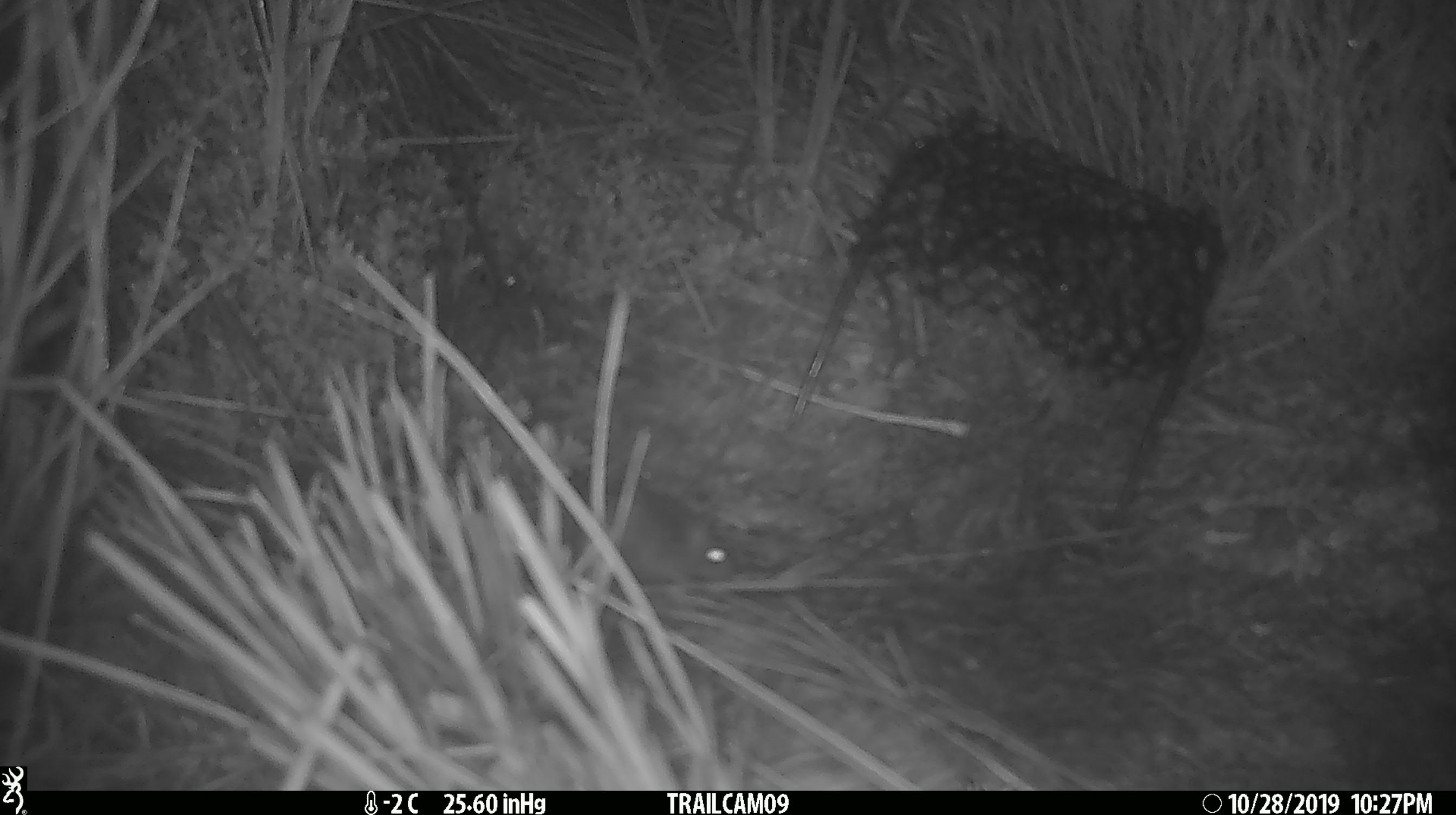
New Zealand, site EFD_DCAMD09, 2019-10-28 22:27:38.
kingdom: Animalia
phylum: Chordata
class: Mammalia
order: Rodentia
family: Muridae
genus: Mus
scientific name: Mus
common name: mouse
Mouse (Mus).